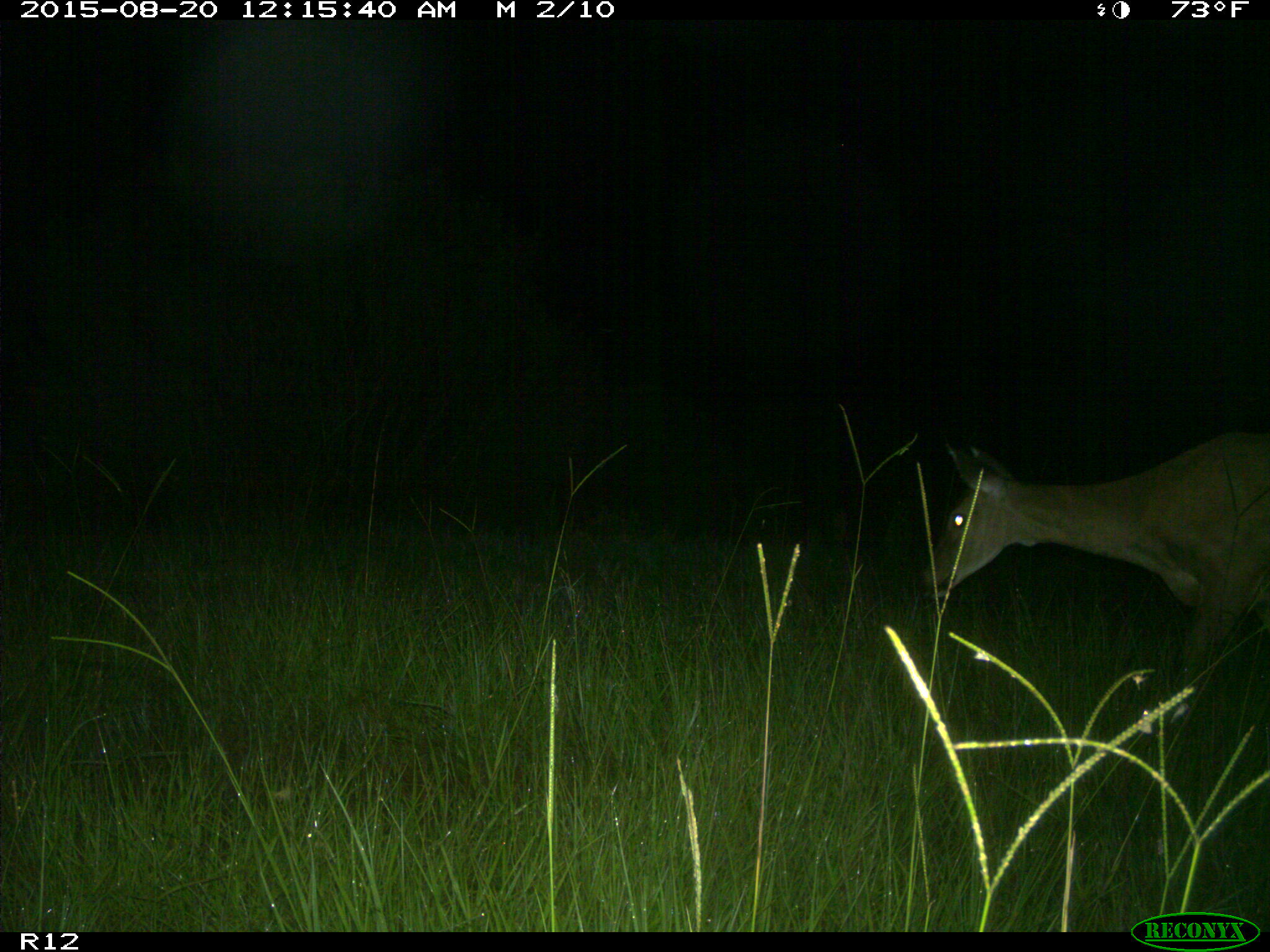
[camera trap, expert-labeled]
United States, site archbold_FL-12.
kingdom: Animalia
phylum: Chordata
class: Mammalia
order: Artiodactyla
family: Cervidae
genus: Odocoileus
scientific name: Odocoileus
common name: deer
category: unidentified deer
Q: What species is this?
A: Unidentified deer (deer) (Odocoileus).